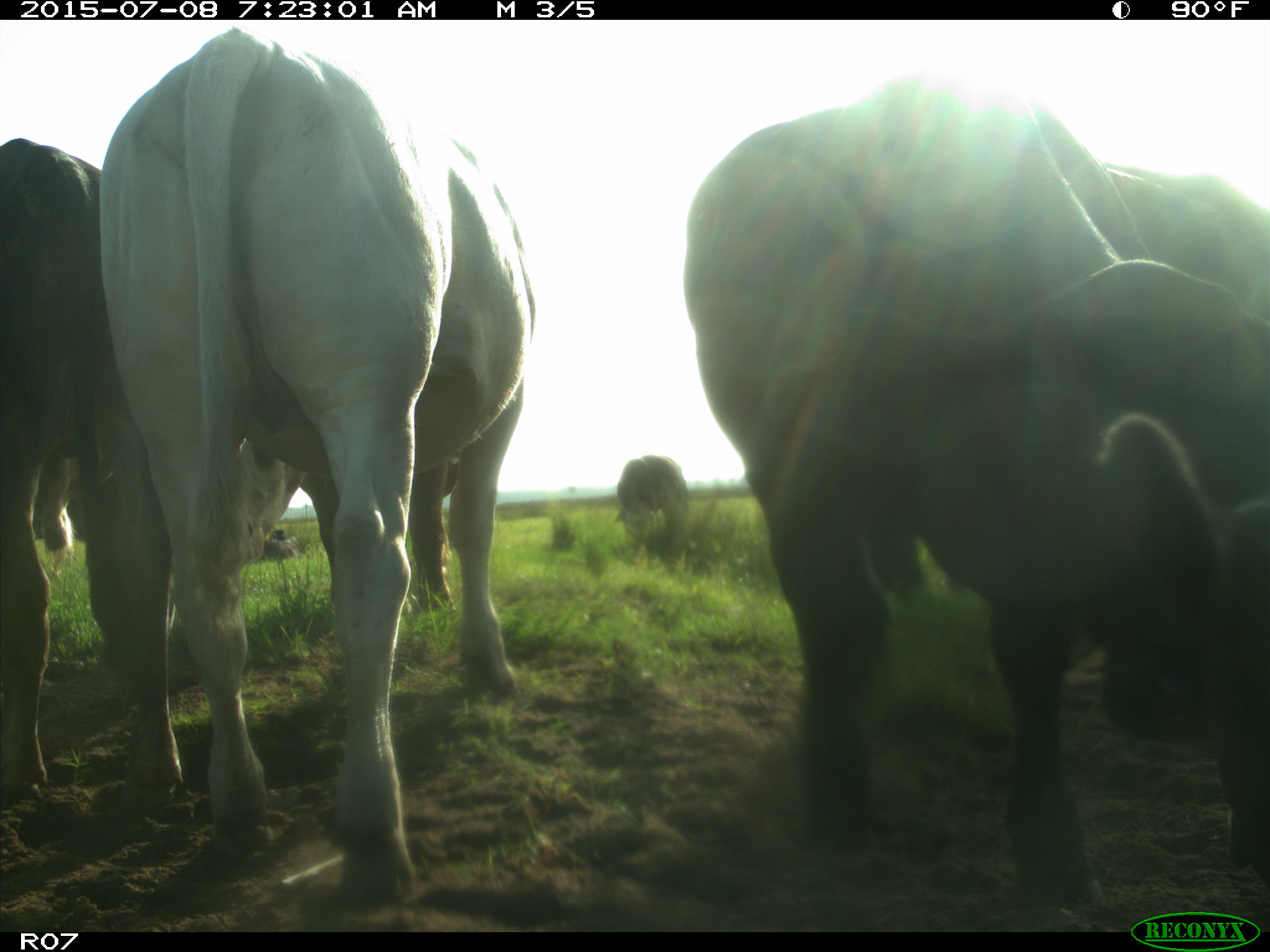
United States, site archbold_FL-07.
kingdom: Animalia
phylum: Chordata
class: Mammalia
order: Artiodactyla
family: Bovidae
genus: Bos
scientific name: Bos taurus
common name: domestic cow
Bos taurus (domestic cow).